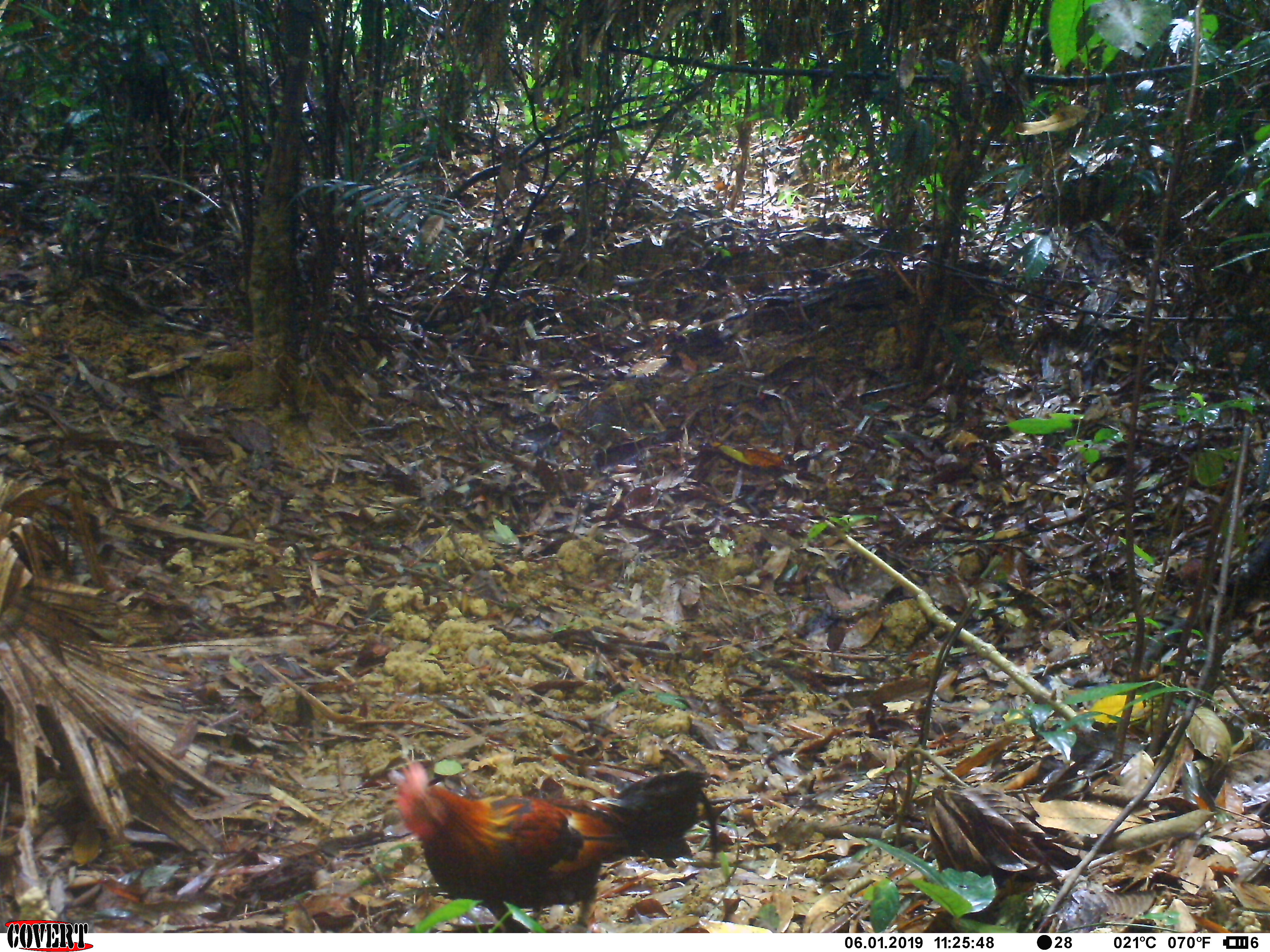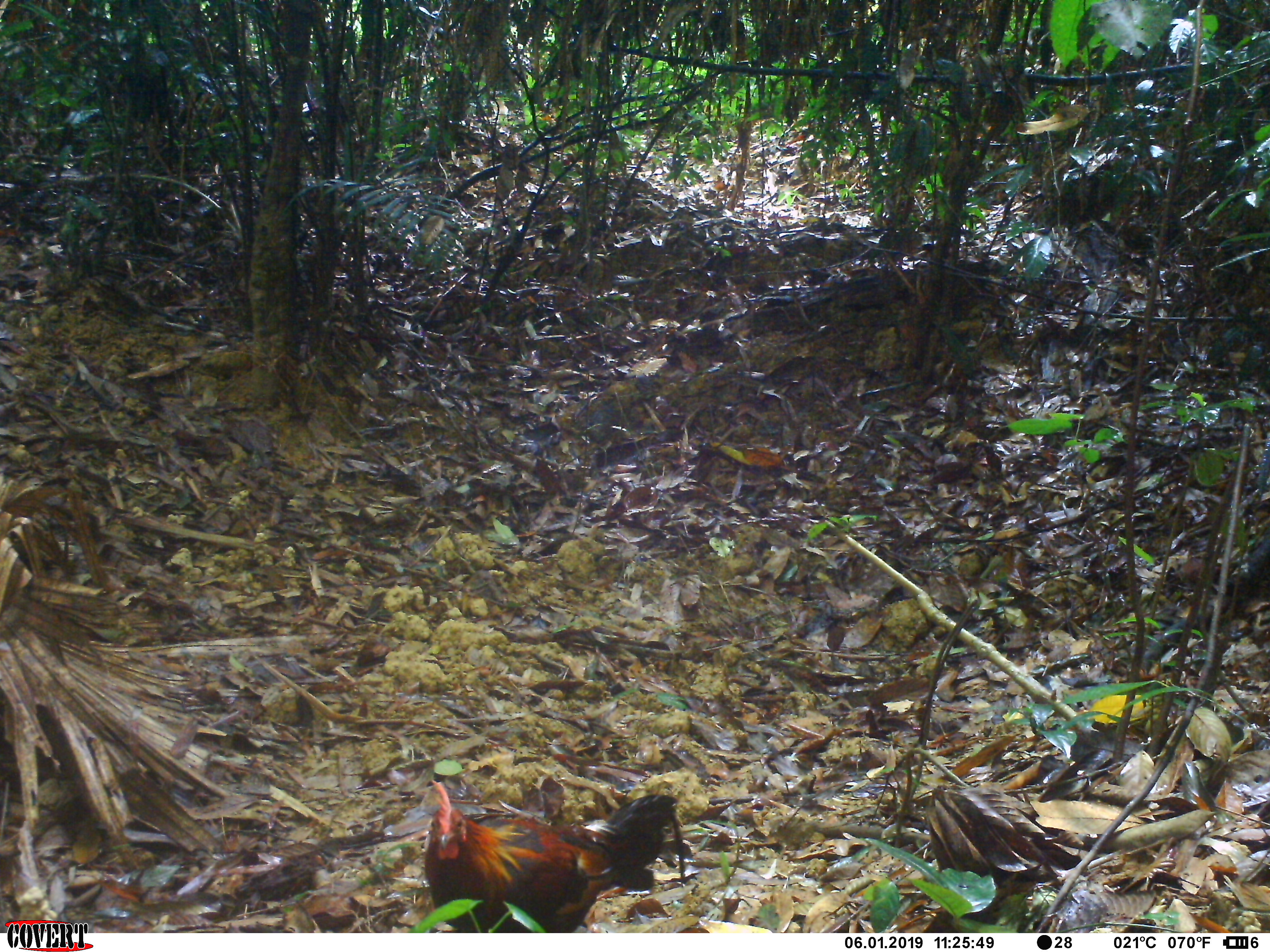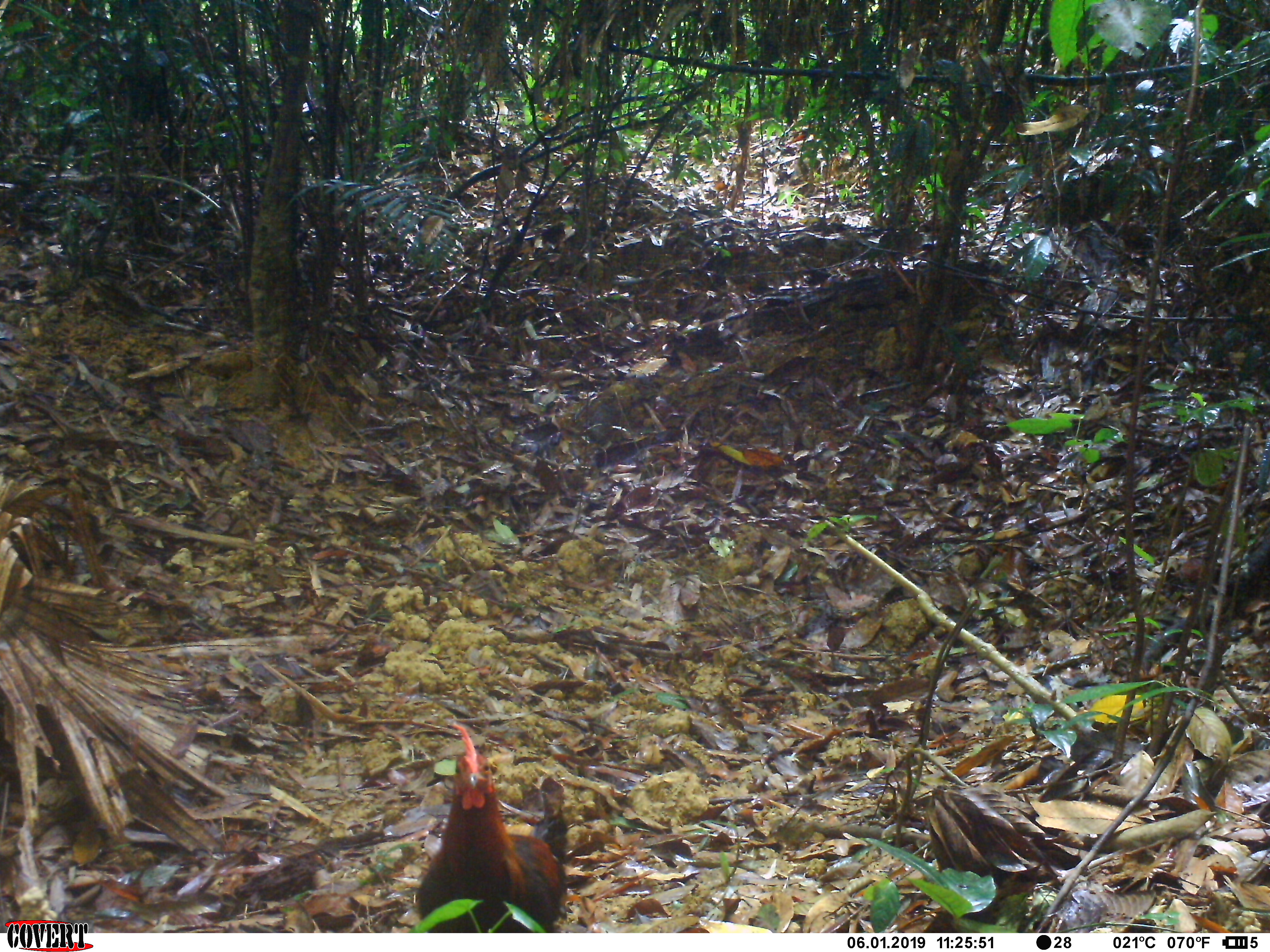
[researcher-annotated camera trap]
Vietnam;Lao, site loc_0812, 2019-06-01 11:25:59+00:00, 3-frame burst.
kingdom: Animalia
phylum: Chordata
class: Aves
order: Galliformes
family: Phasianidae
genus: Gallus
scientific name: Gallus gallus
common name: red junglefowl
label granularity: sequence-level